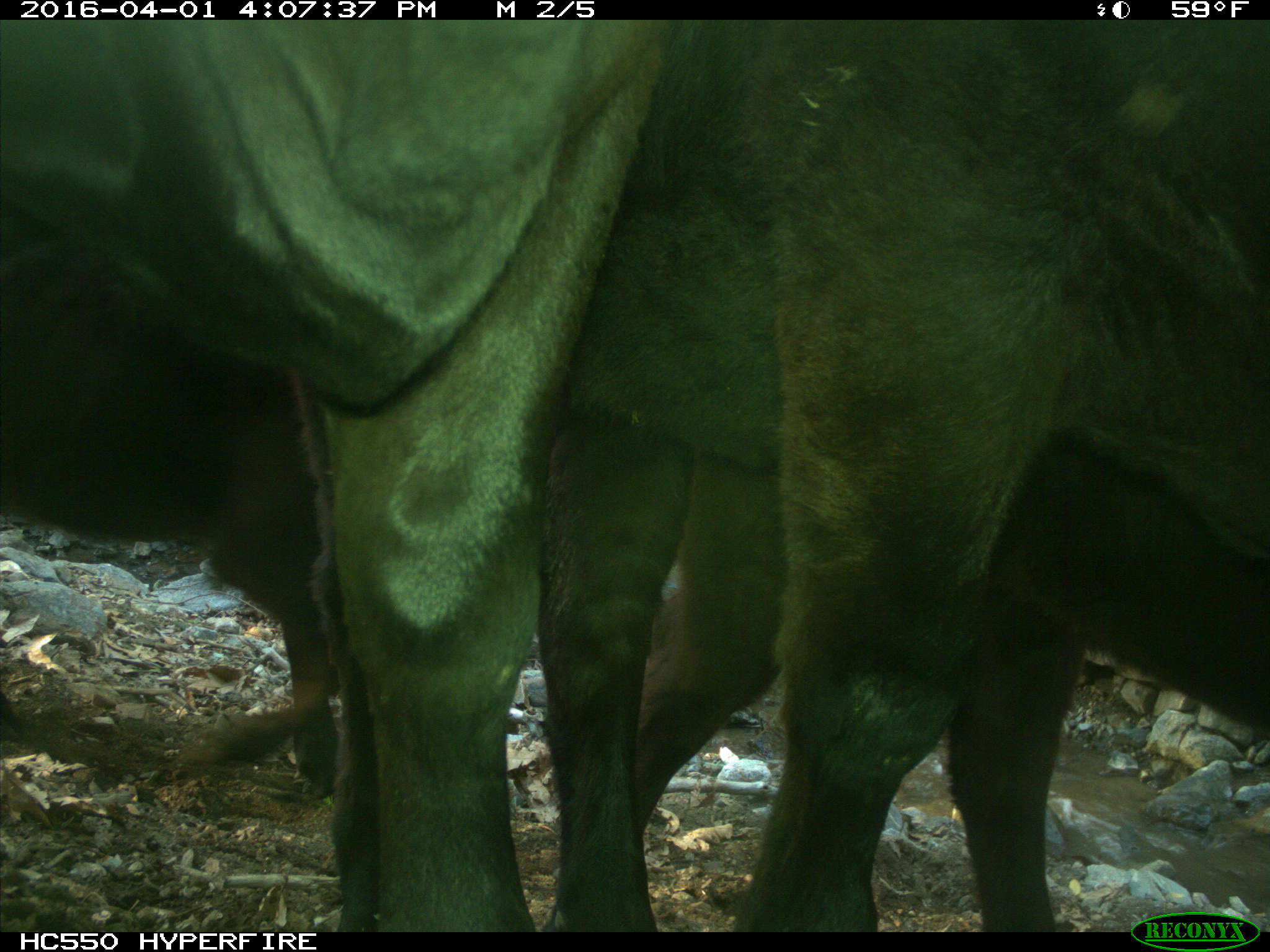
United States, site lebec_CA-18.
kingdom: Animalia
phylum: Chordata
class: Mammalia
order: Artiodactyla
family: Bovidae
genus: Bos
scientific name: Bos taurus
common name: domestic cow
Bos taurus (domestic cow).